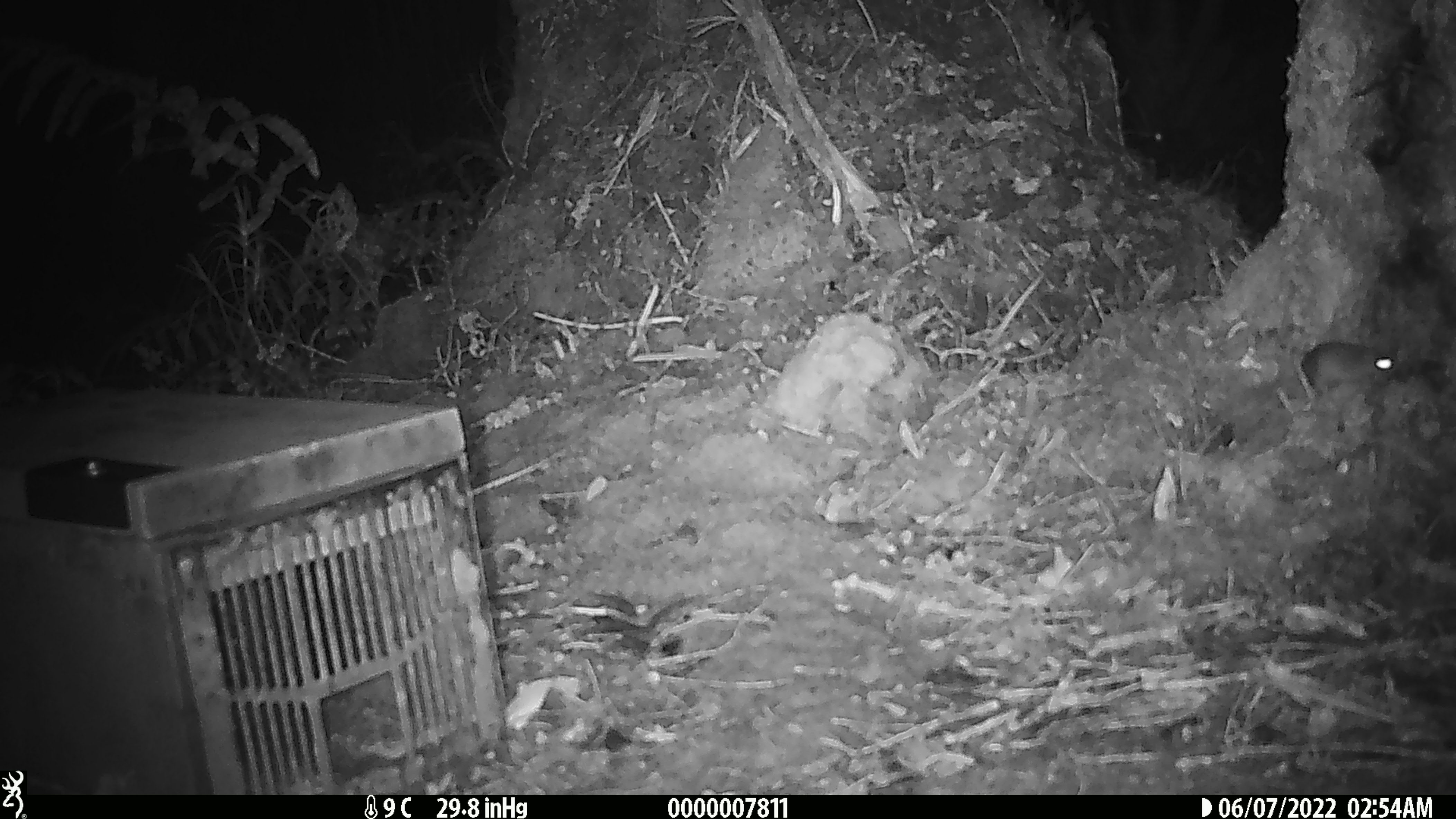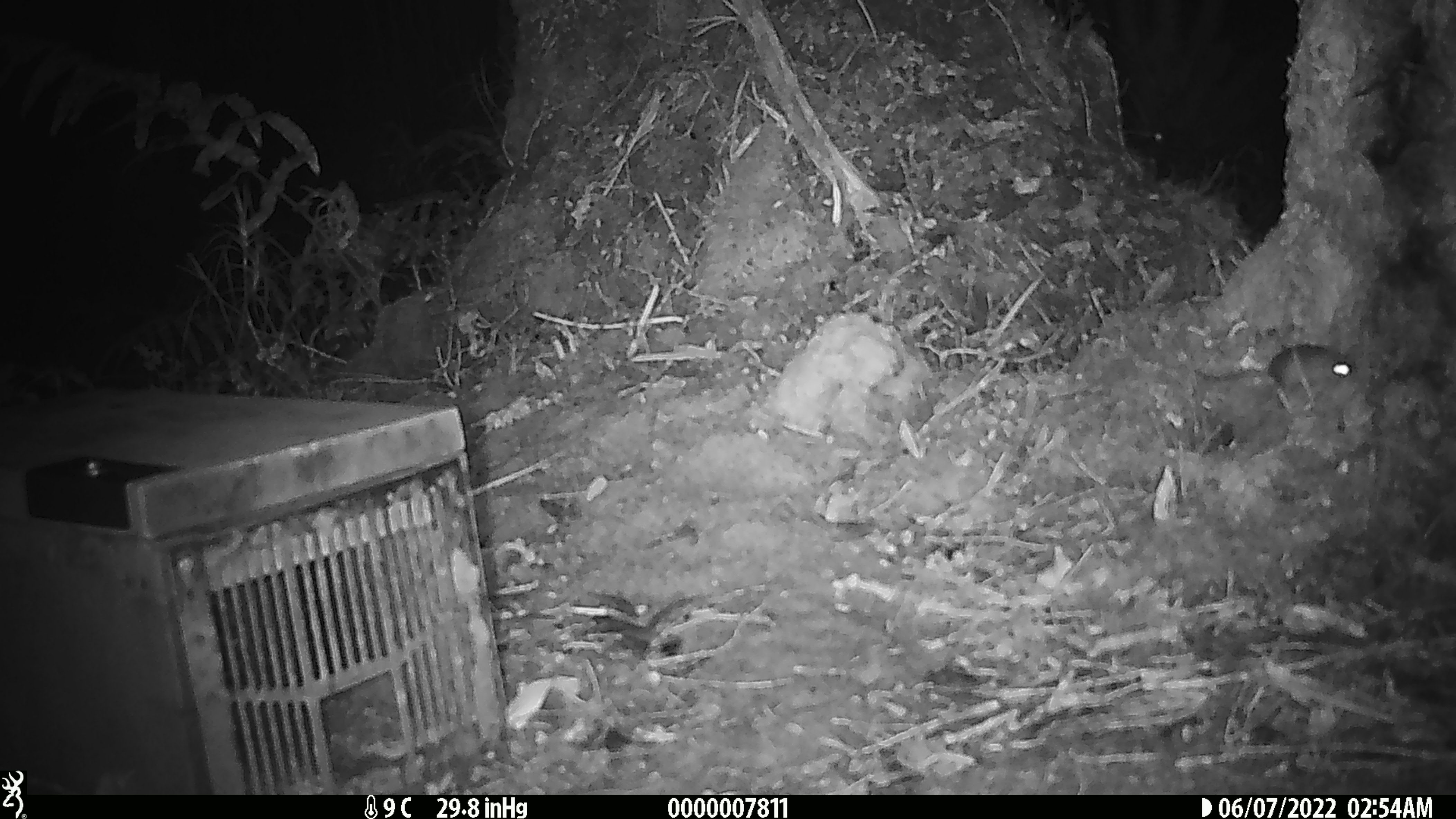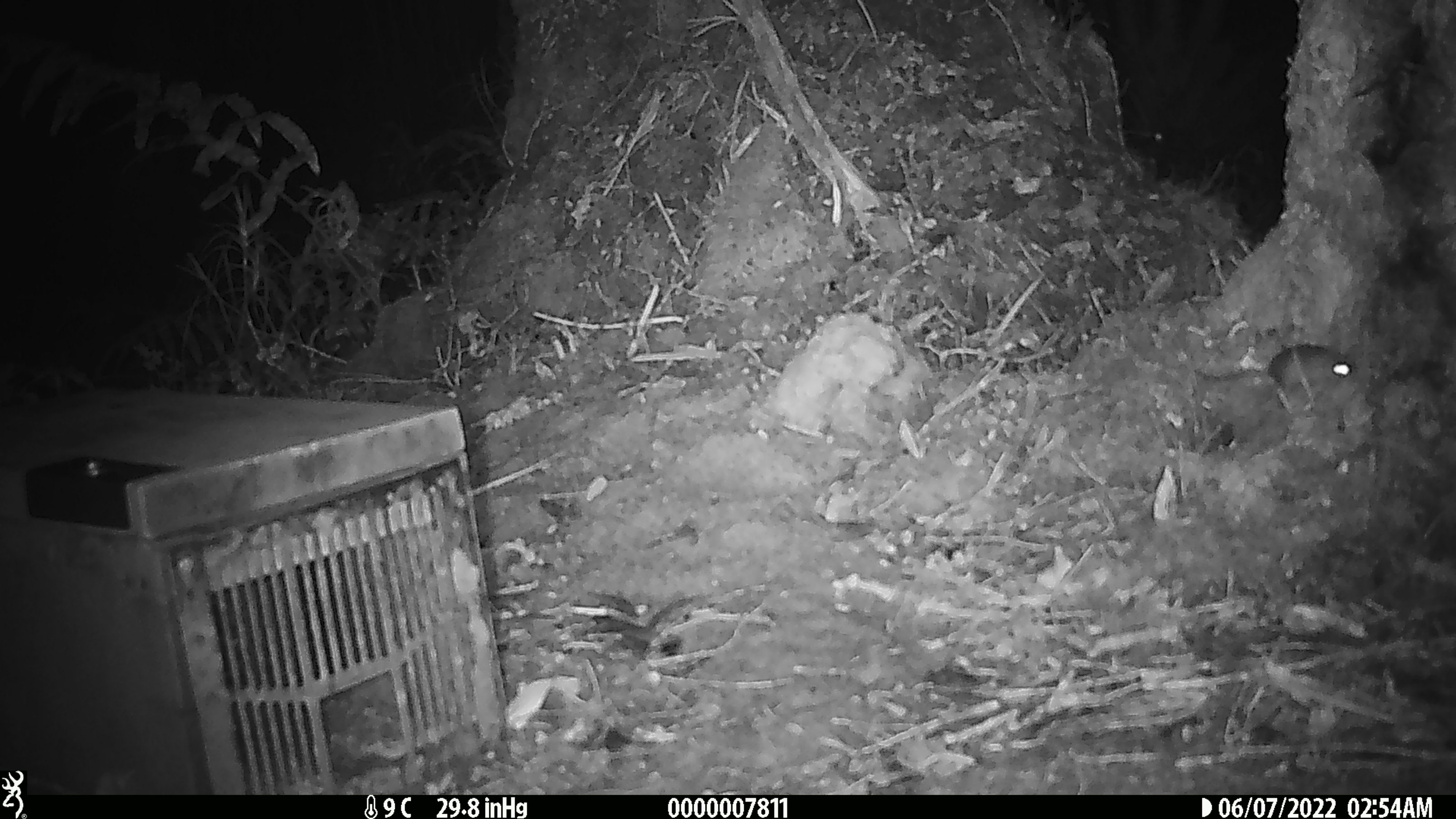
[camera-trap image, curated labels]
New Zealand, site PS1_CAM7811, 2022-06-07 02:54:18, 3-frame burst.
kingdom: Animalia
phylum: Chordata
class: Mammalia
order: Rodentia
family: Muridae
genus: Mus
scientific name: Mus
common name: mouse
Mouse (Mus).